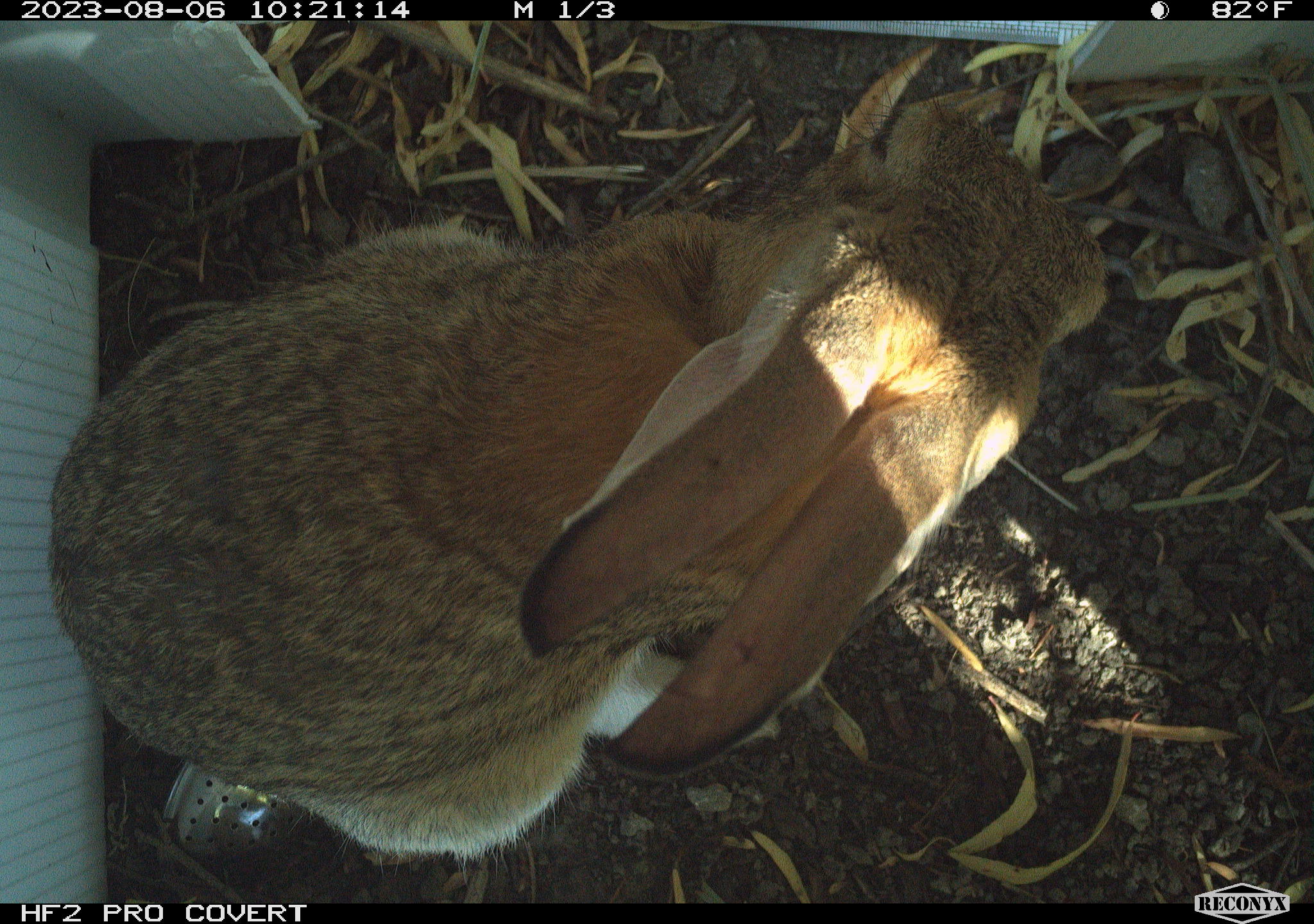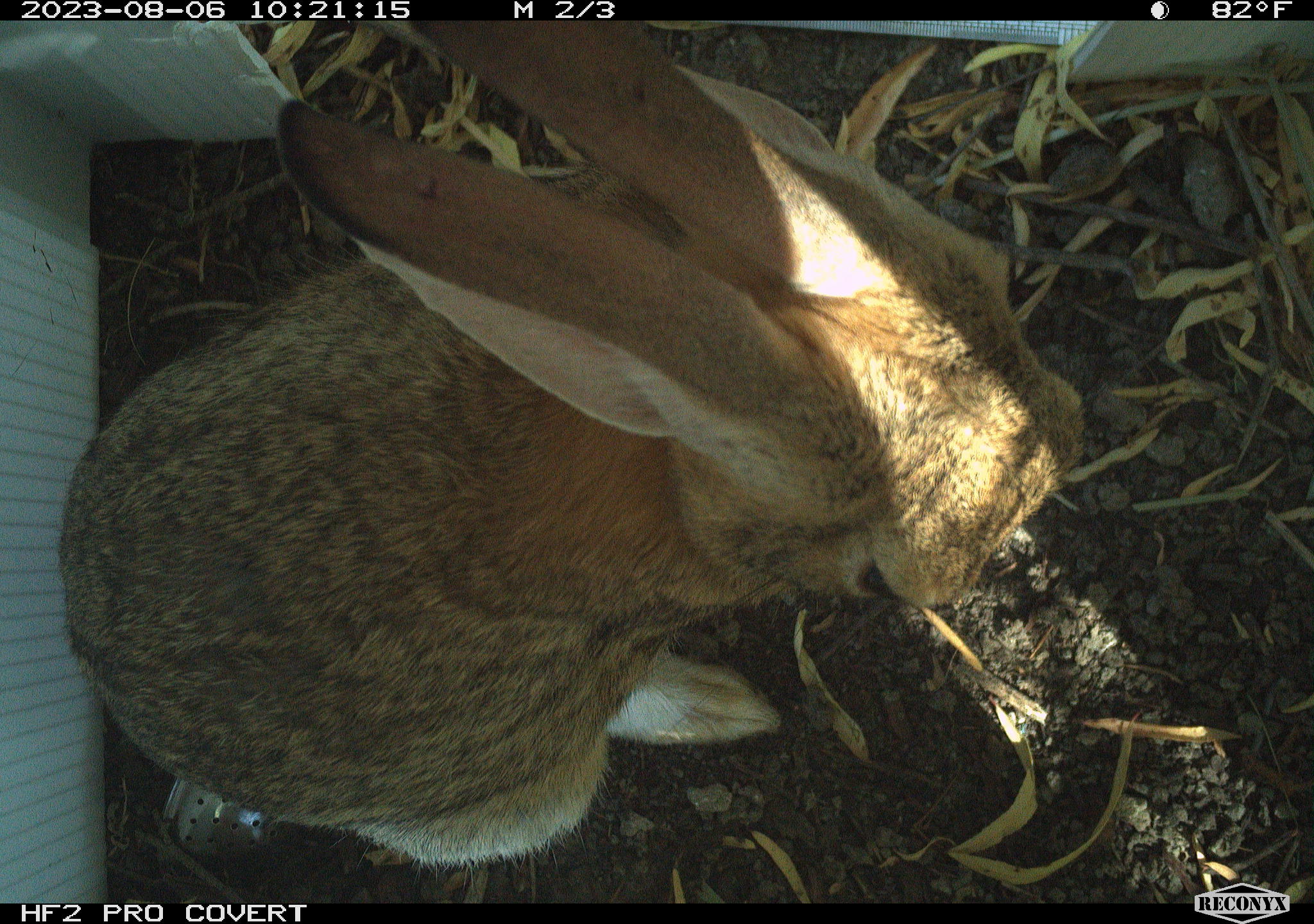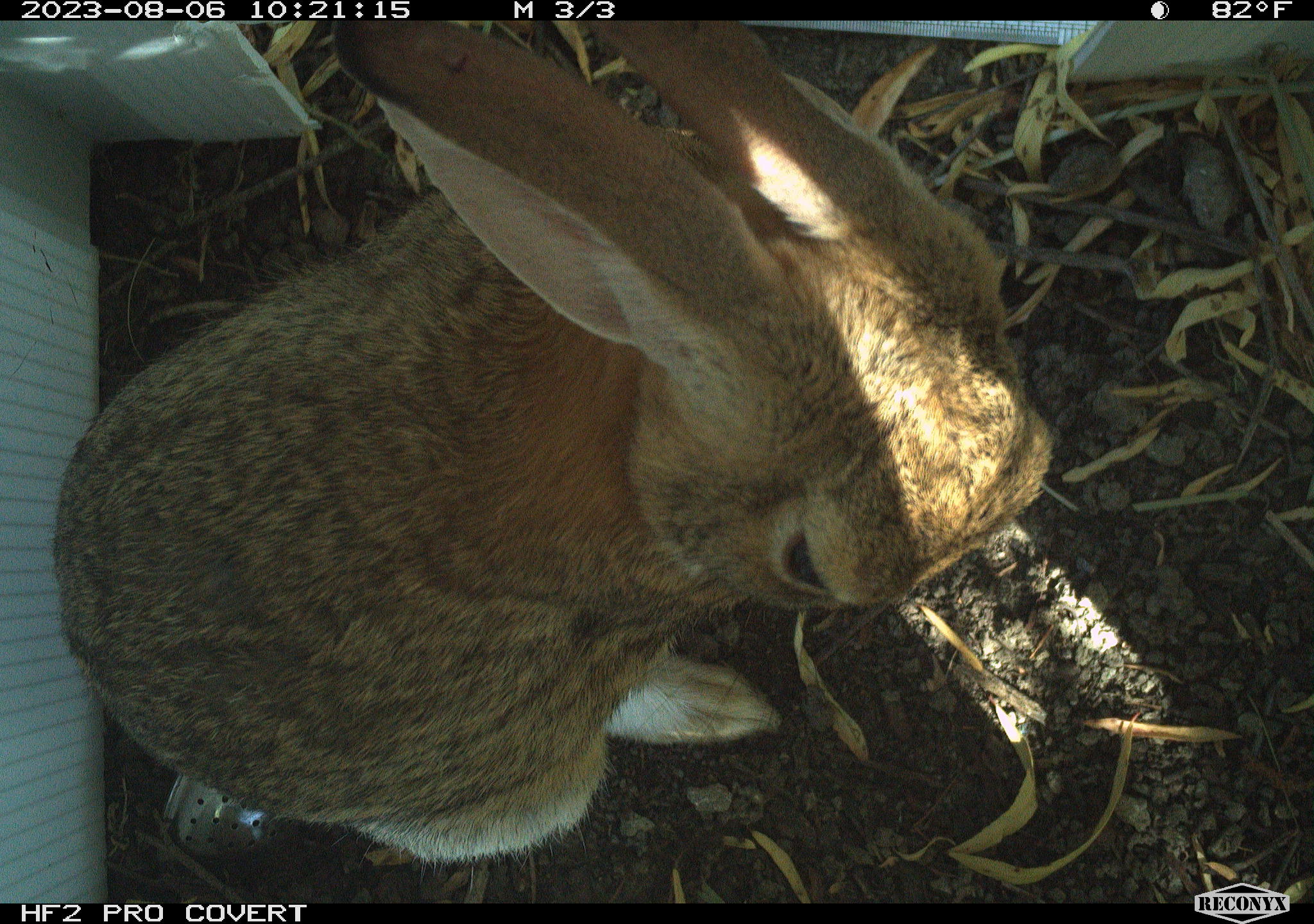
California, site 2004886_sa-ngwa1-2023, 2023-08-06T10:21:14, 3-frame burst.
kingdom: Animalia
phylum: Chordata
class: Mammalia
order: Lagomorpha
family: Leporidae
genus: Sylvilagus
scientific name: Sylvilagus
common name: cottontail rabbits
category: sylvilagus species